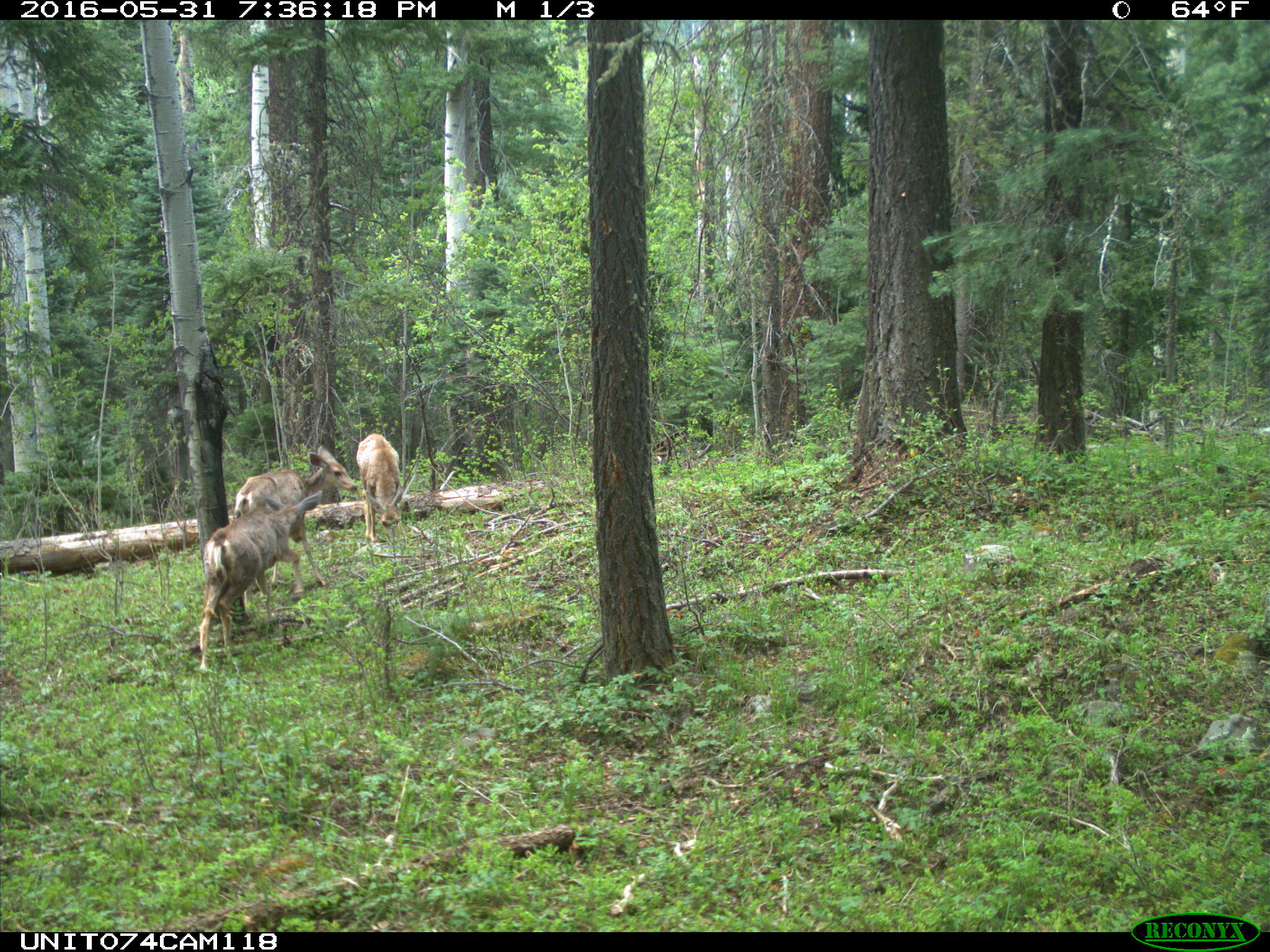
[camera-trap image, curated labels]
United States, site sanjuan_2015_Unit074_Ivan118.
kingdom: Animalia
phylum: Chordata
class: Mammalia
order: Artiodactyla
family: Cervidae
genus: Odocoileus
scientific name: Odocoileus hemionus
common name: mule deer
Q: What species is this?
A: Odocoileus hemionus (mule deer).